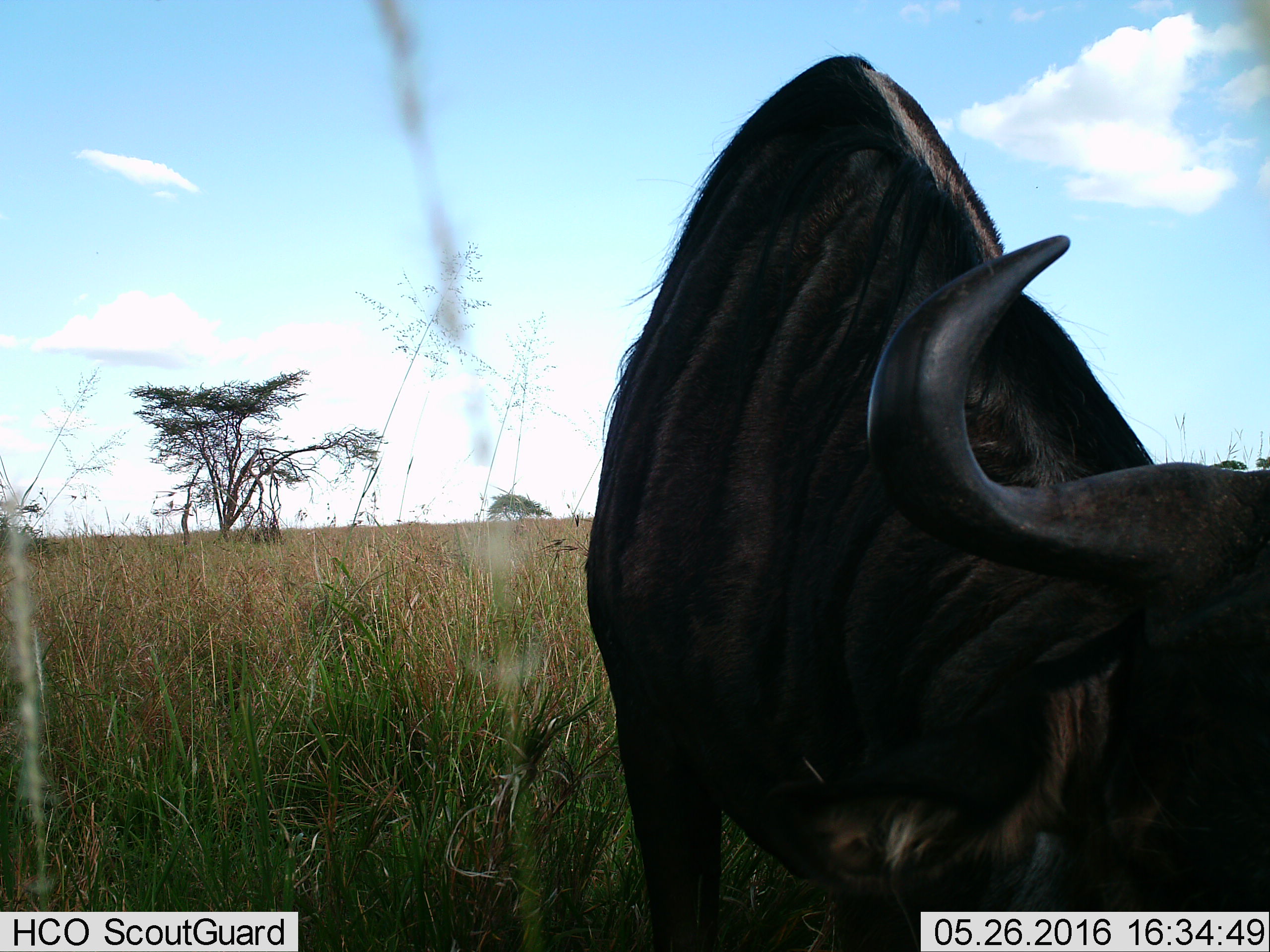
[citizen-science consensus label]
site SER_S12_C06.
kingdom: Animalia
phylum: Chordata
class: Mammalia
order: Artiodactyla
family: Bovidae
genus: Connochaetes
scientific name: Connochaetes taurinus taurinus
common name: blue wildebeest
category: wildebeestblue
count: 1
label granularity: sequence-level